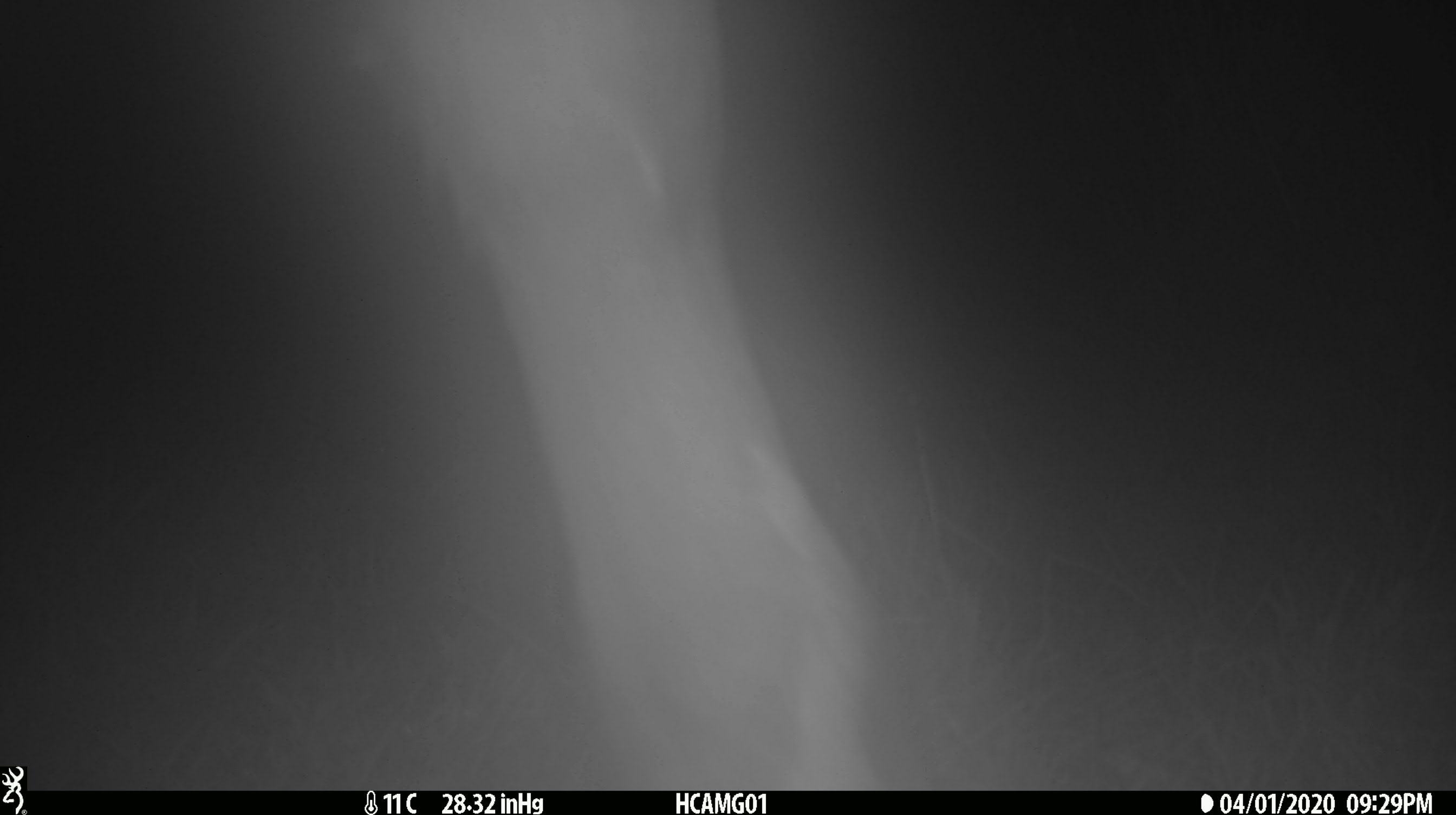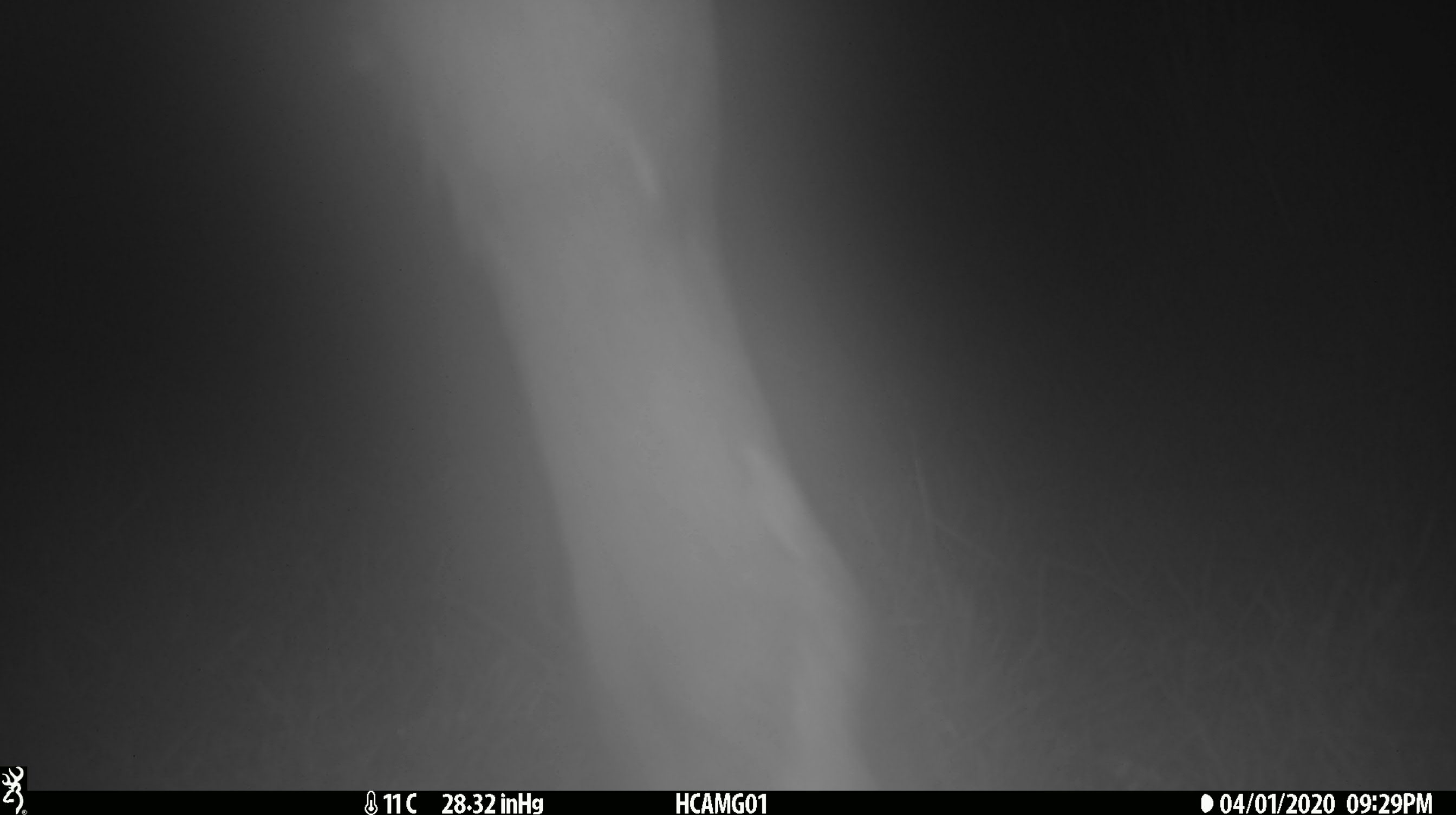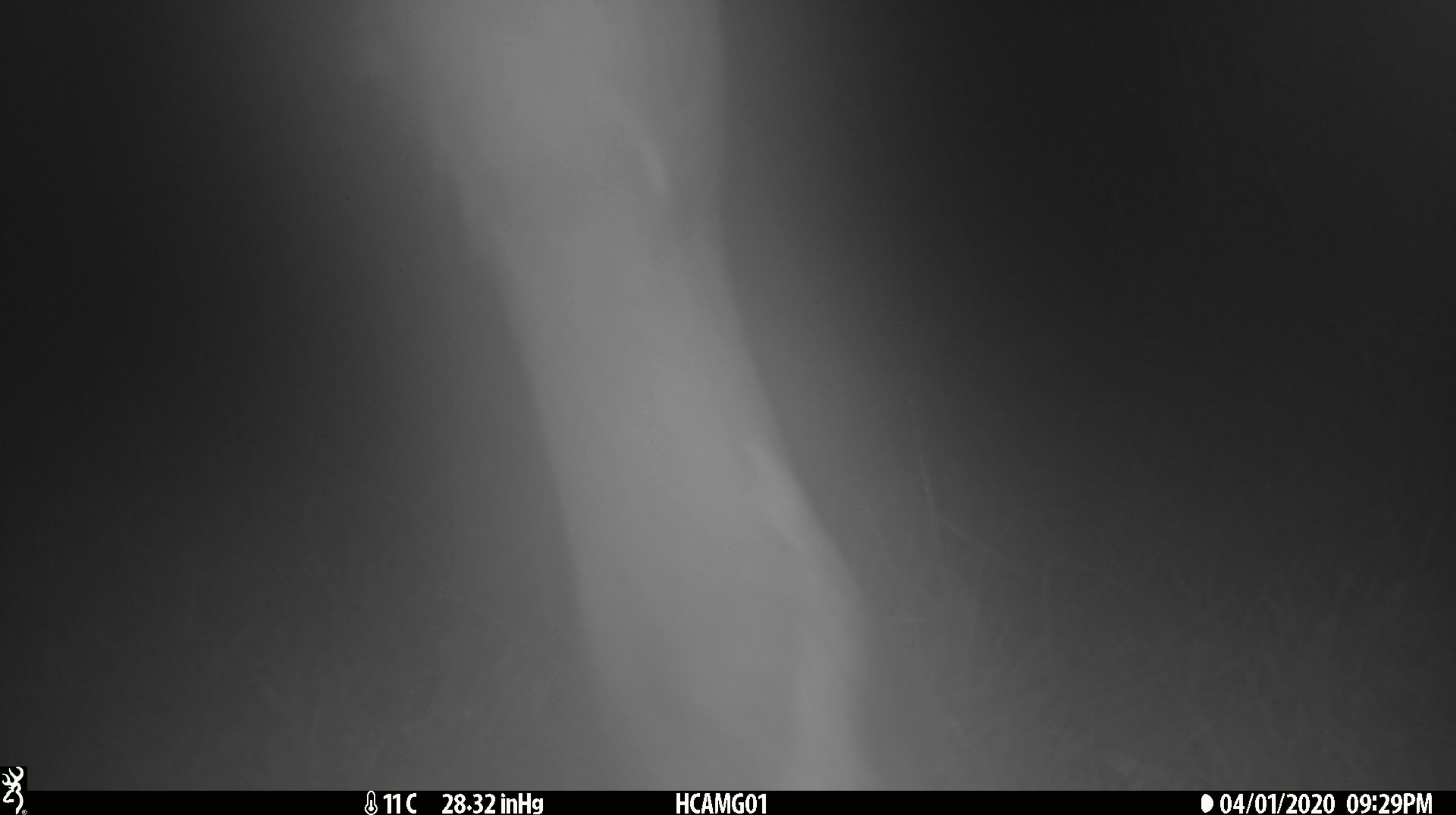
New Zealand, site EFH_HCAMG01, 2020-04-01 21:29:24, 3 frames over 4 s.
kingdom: Animalia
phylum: Chordata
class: Mammalia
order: Artiodactyla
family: Bovidae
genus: Bos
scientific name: Bos taurus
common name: domestic cow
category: cow